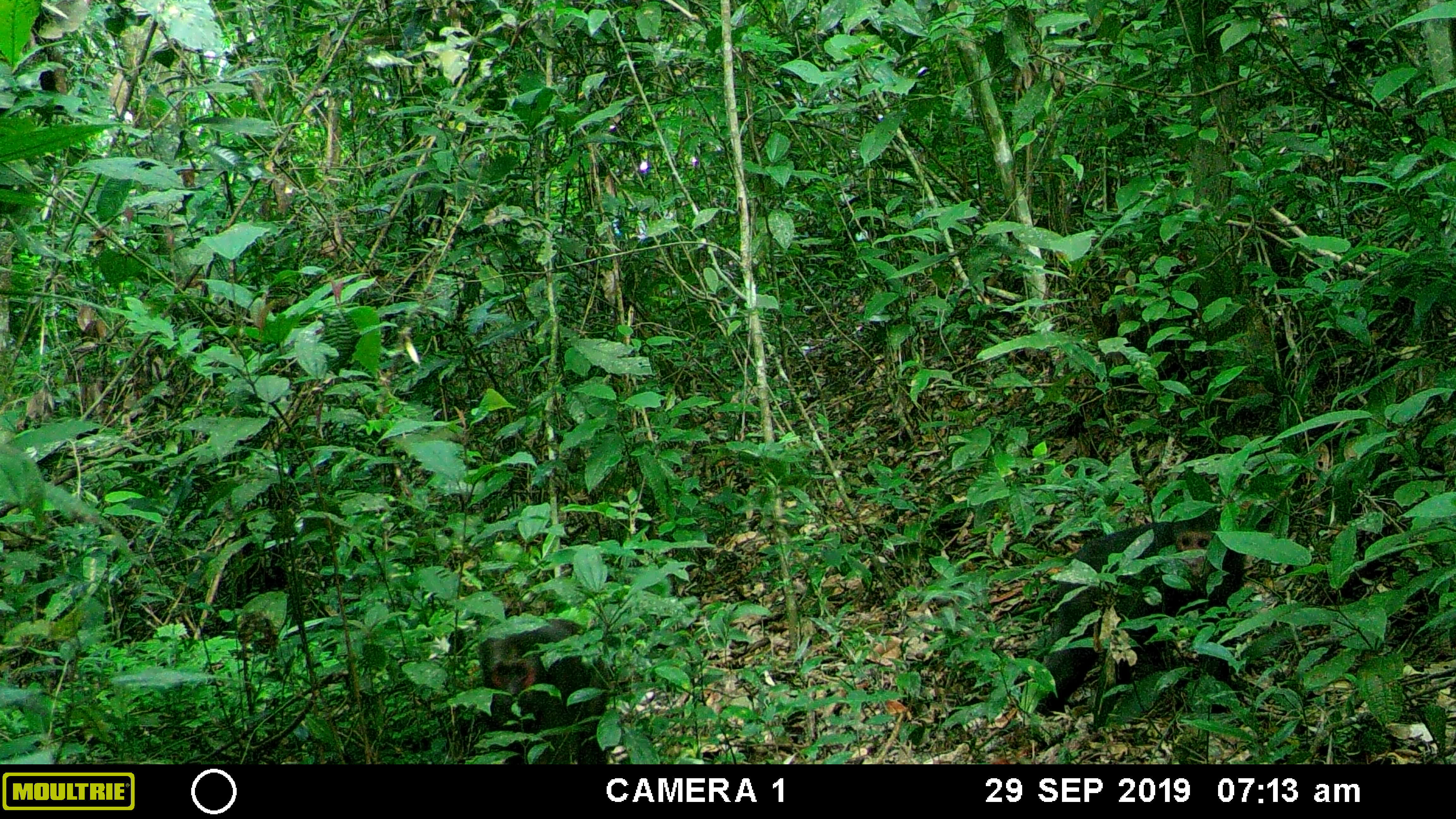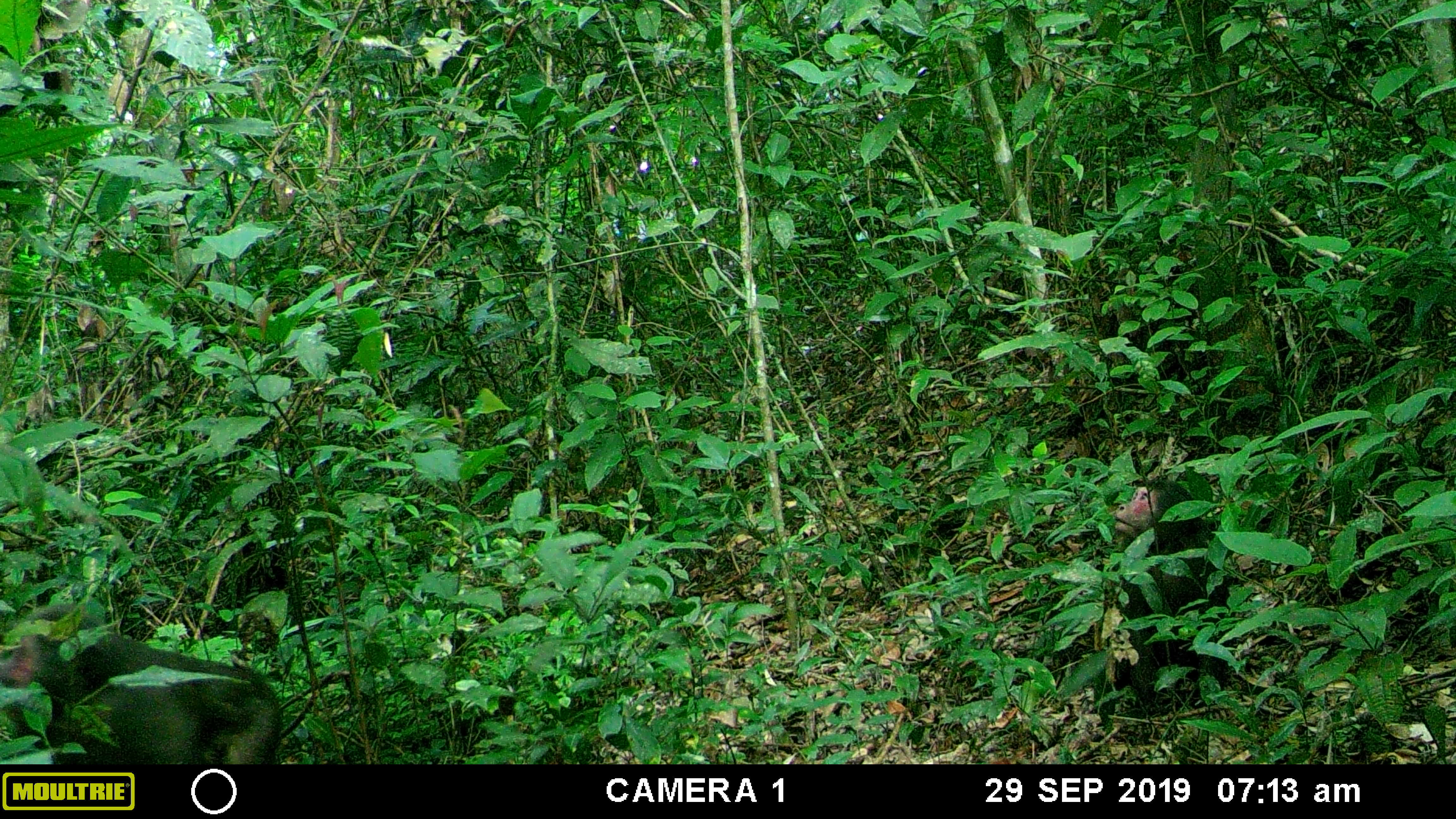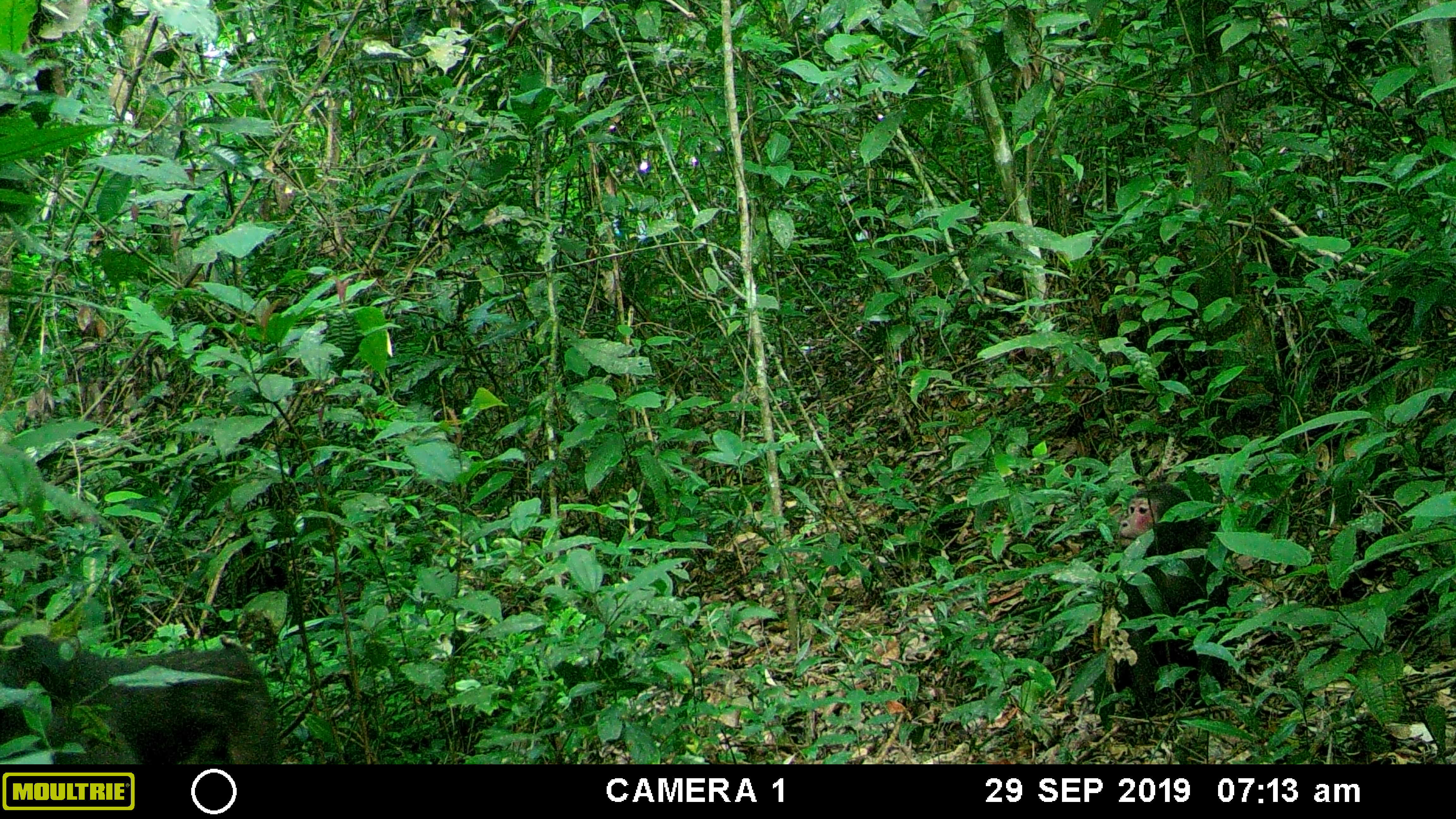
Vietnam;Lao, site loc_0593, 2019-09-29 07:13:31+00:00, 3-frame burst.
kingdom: Animalia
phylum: Chordata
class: Mammalia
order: Primates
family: Cercopithecidae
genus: Macaca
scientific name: Macaca arctoides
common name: stump-tailed macaque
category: stump tailed macaque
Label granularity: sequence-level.